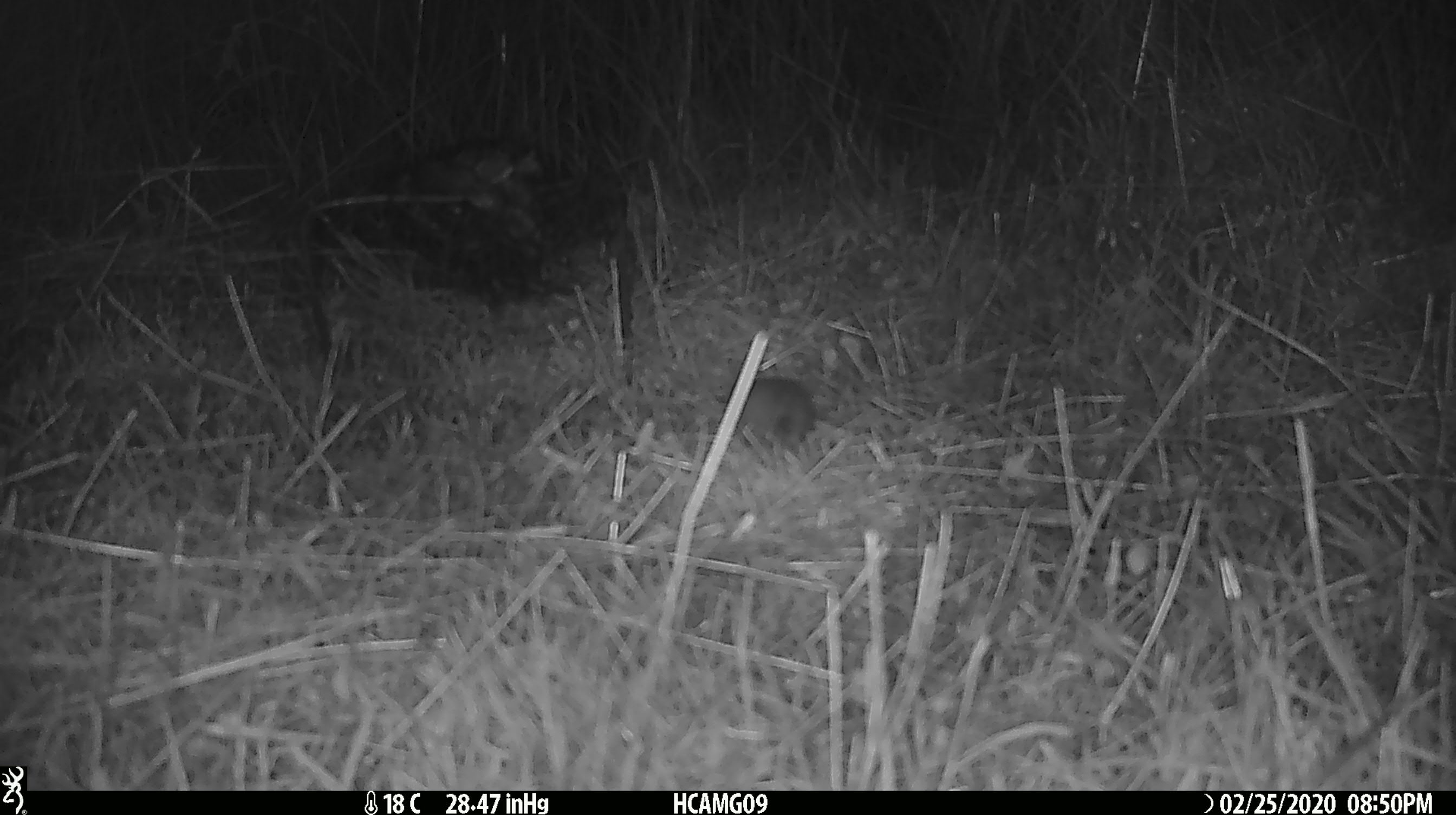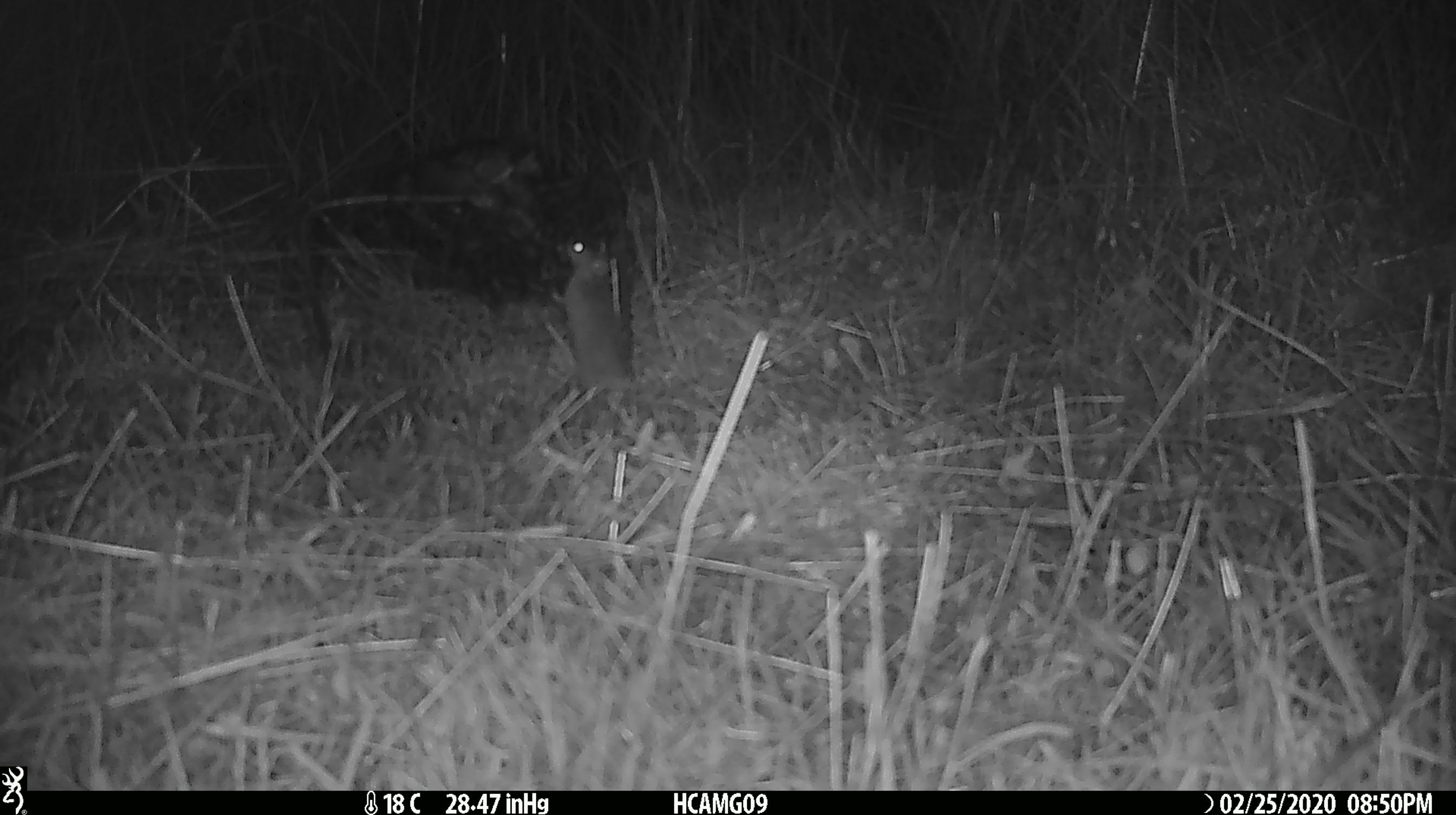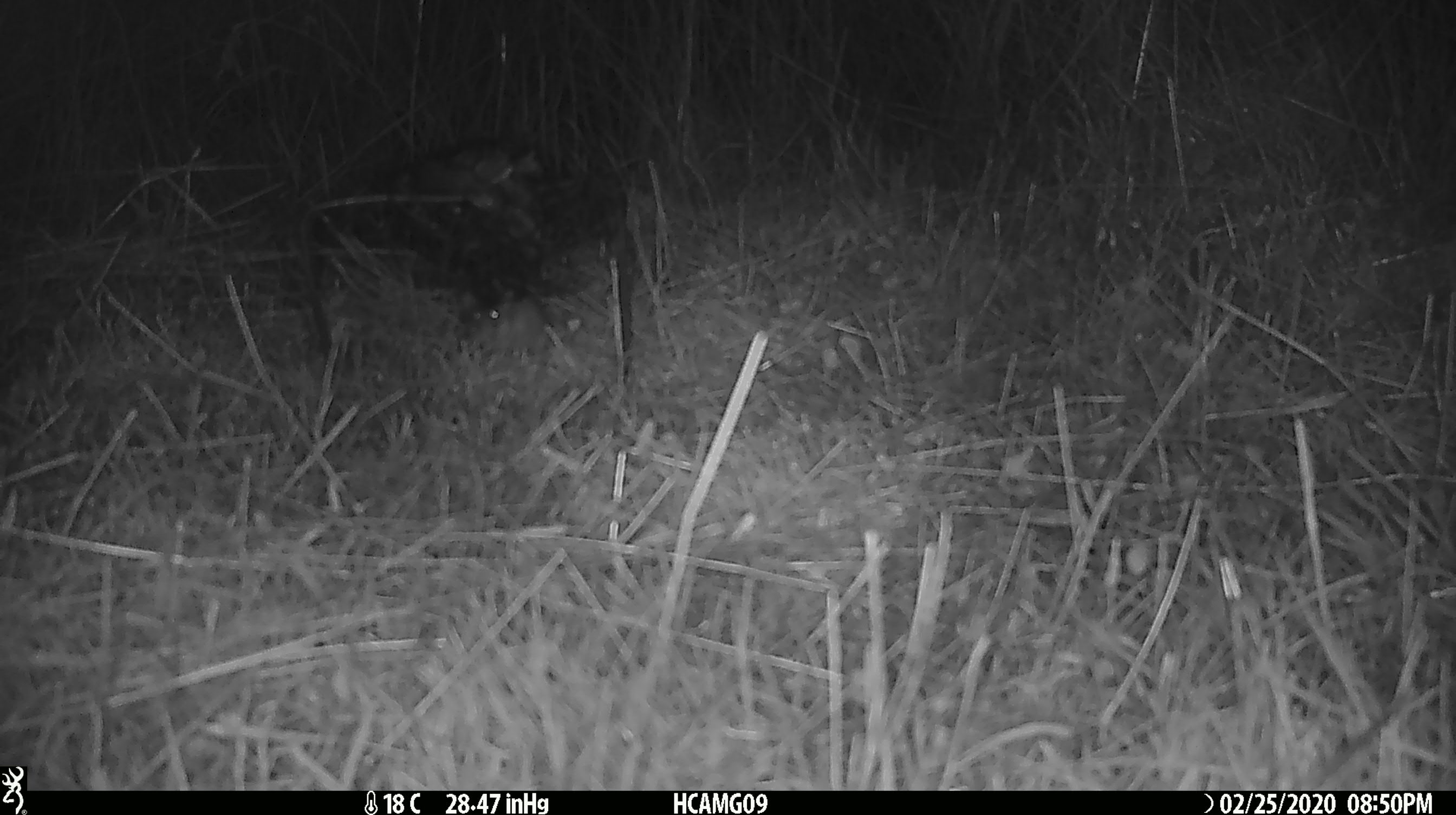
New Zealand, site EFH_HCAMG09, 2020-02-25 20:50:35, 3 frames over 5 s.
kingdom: Animalia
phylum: Chordata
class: Mammalia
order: Rodentia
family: Muridae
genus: Mus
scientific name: Mus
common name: mouse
Mouse (Mus).